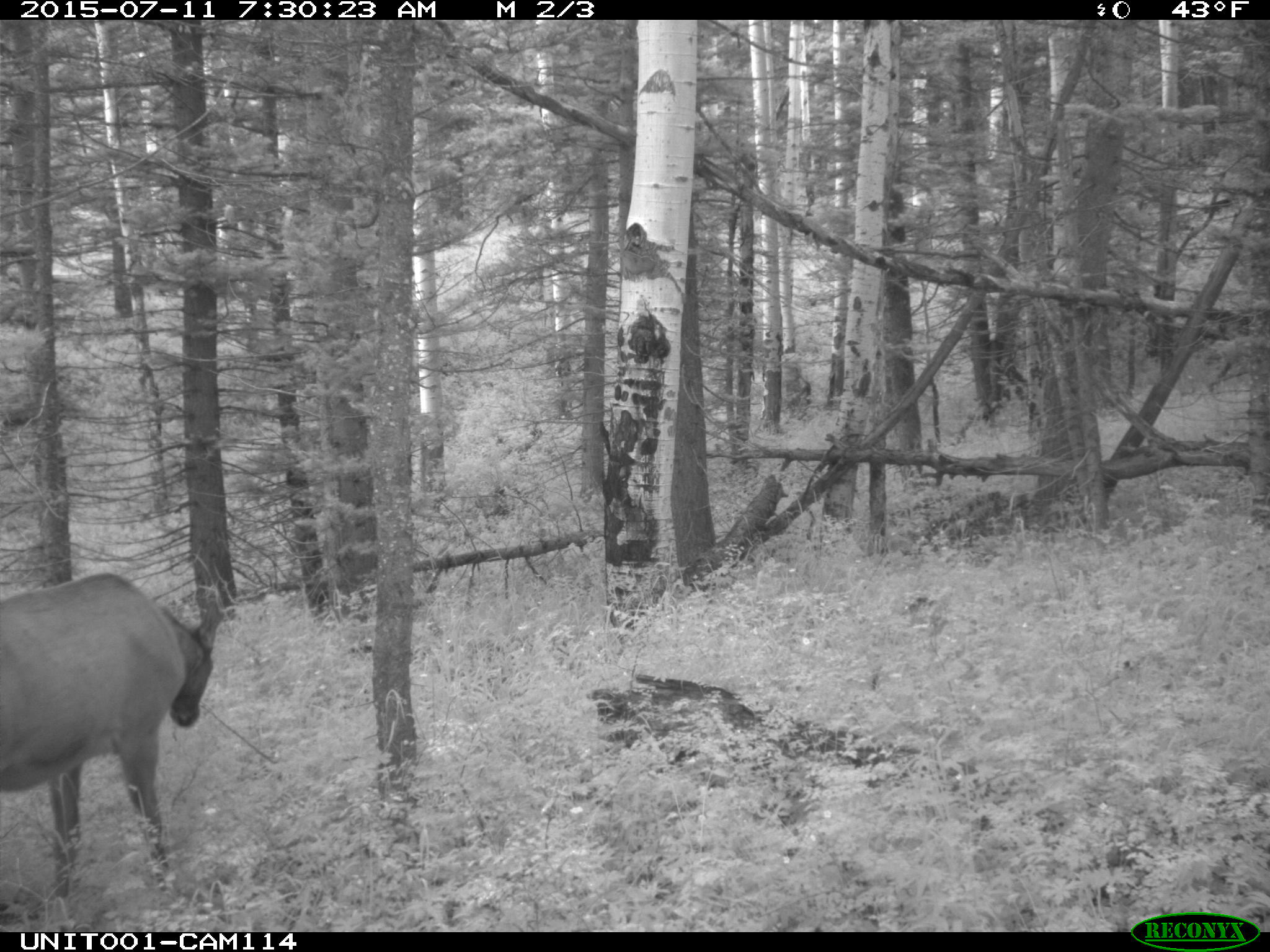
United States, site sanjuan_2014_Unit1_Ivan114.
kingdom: Animalia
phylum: Chordata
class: Mammalia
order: Artiodactyla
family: Cervidae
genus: Cervus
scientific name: Cervus elaphus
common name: red deer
Cervus elaphus (red deer).